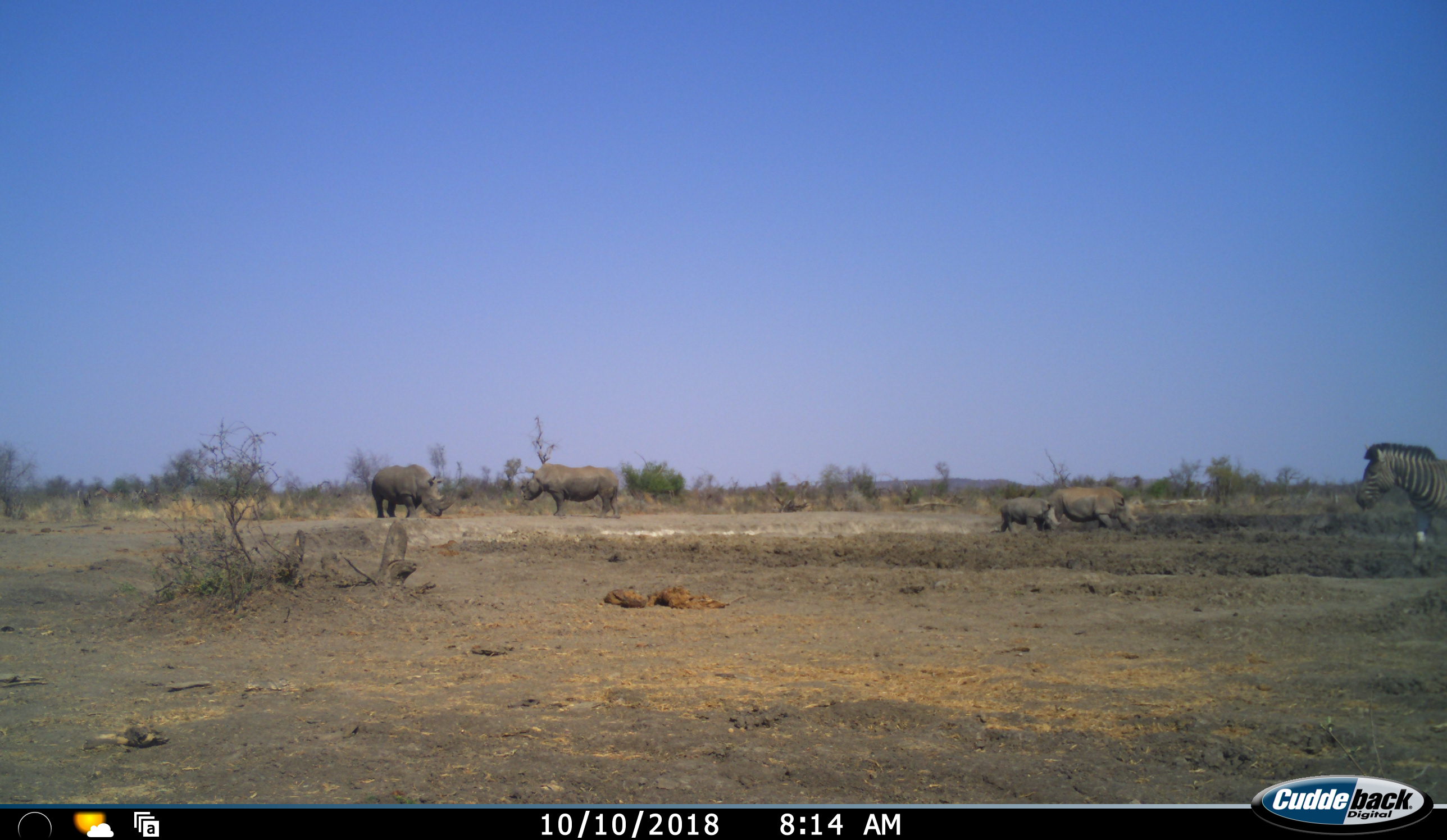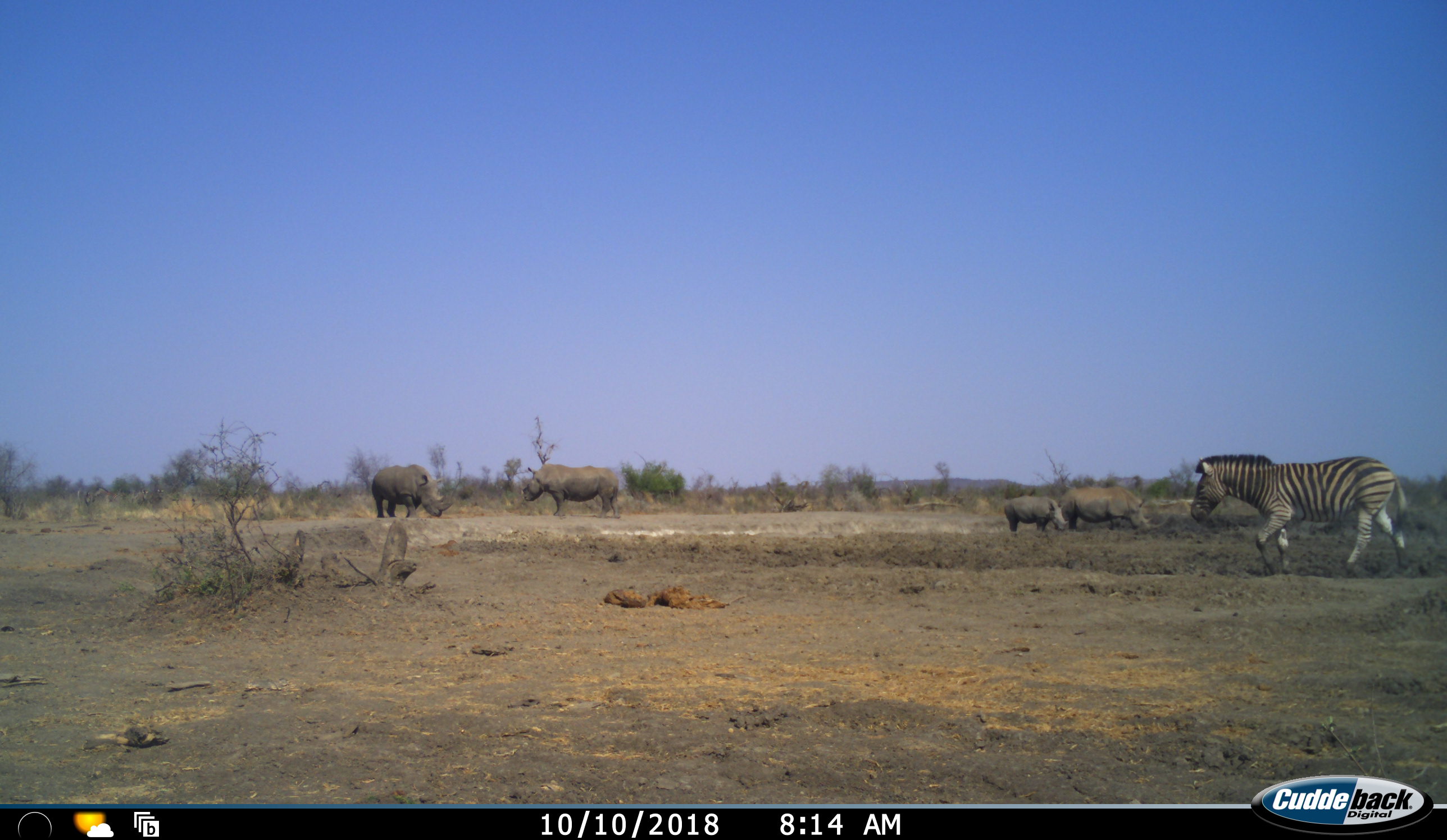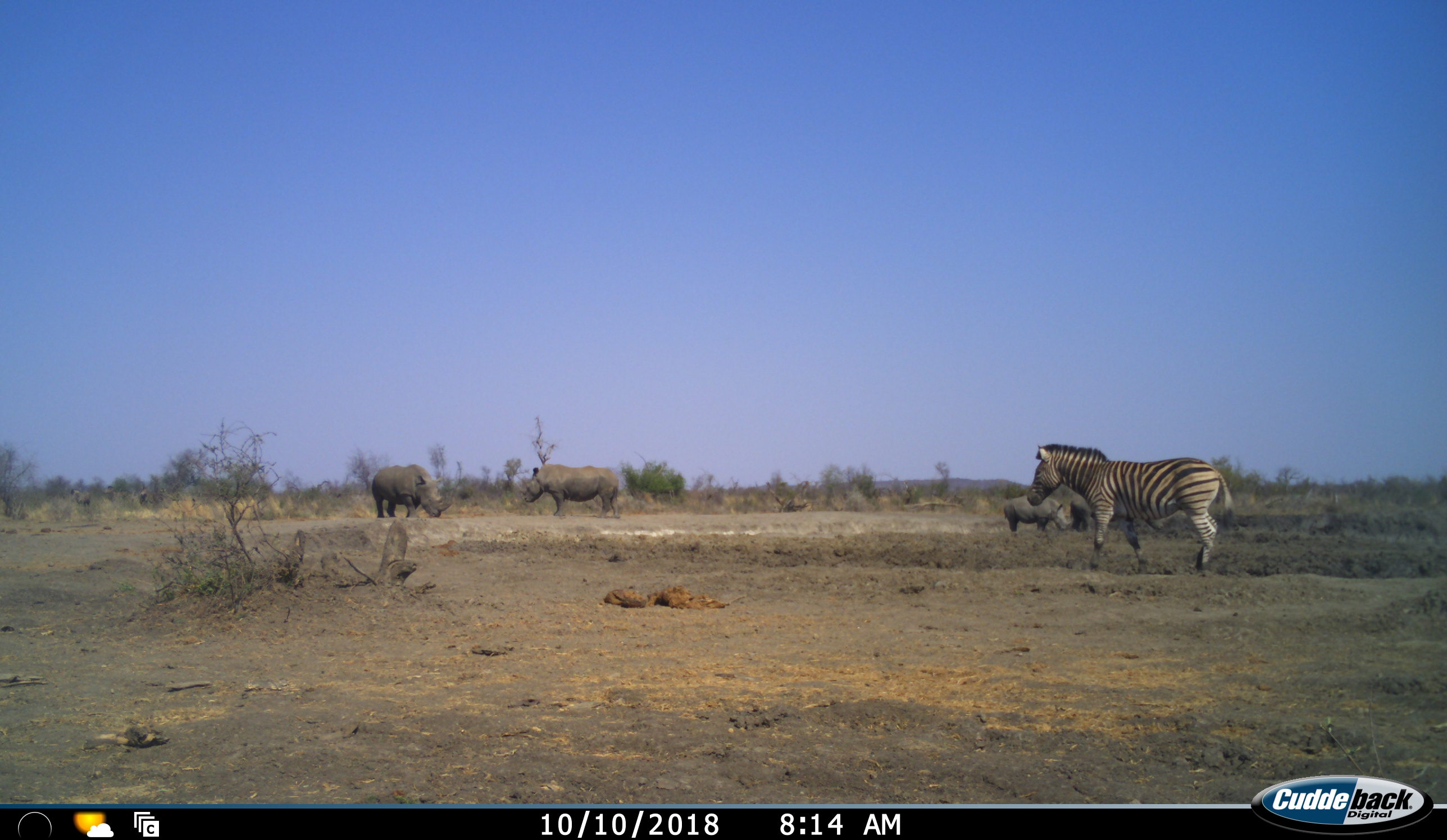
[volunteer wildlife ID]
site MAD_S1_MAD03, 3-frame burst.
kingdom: Animalia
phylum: Chordata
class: Mammalia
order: Perissodactyla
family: Rhinocerotidae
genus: Ceratotherium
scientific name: Ceratotherium simum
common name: white rhinoceros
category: rhinoceroswhite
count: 4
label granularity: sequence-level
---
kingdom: Animalia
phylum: Chordata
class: Mammalia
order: Perissodactyla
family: Equidae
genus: Equus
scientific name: Equus quagga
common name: plains zebra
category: zebraplains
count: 1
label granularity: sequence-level